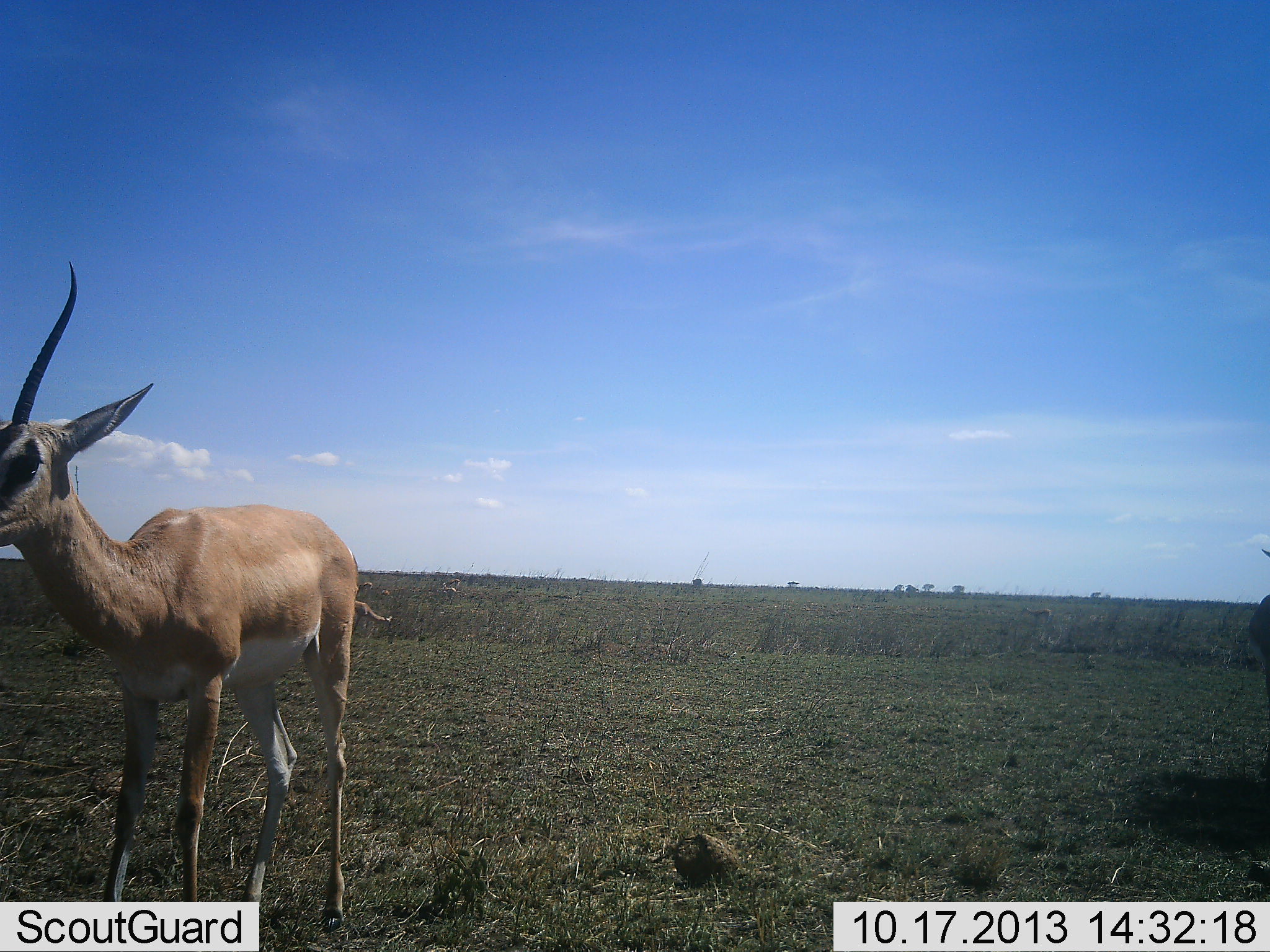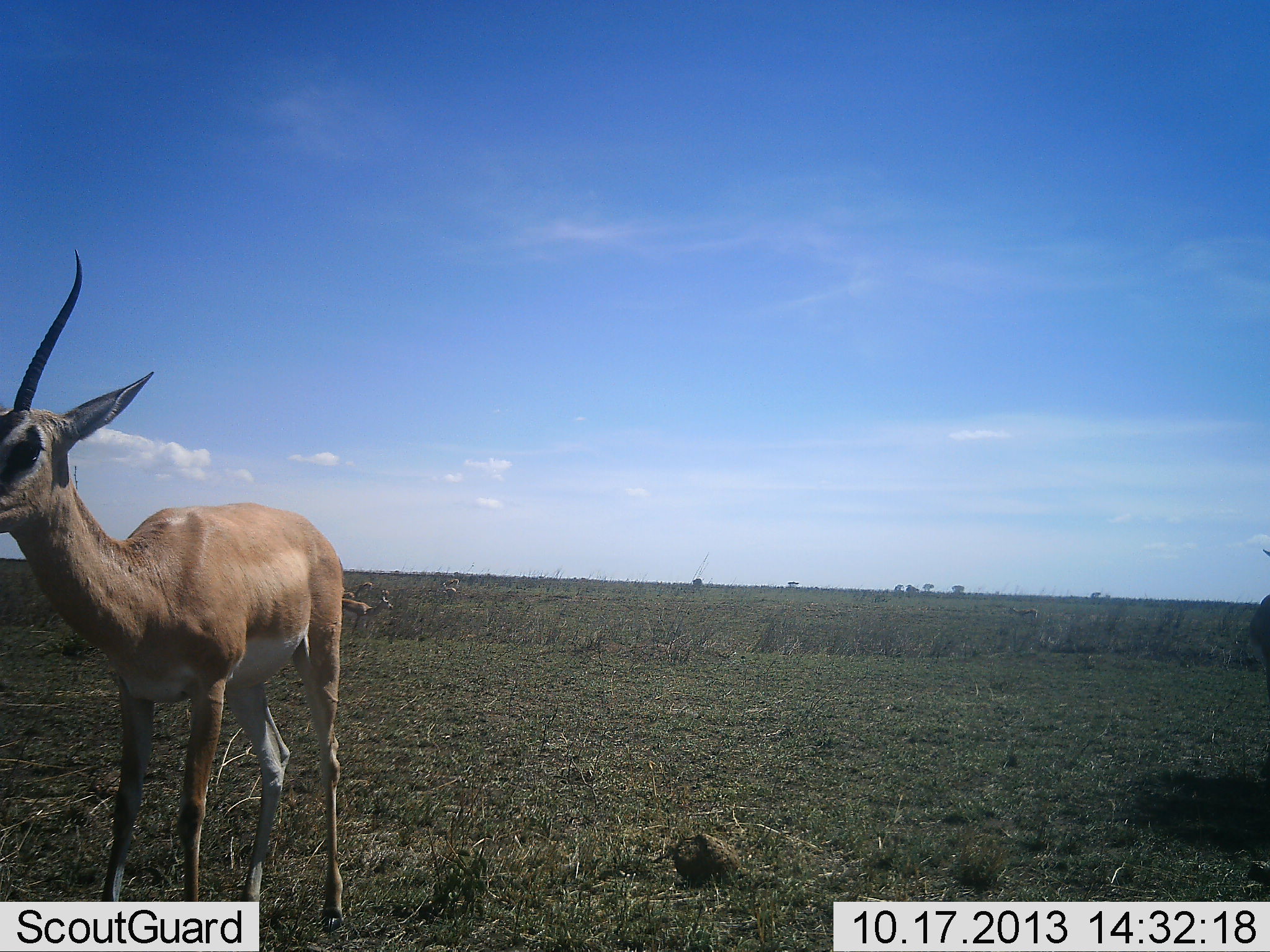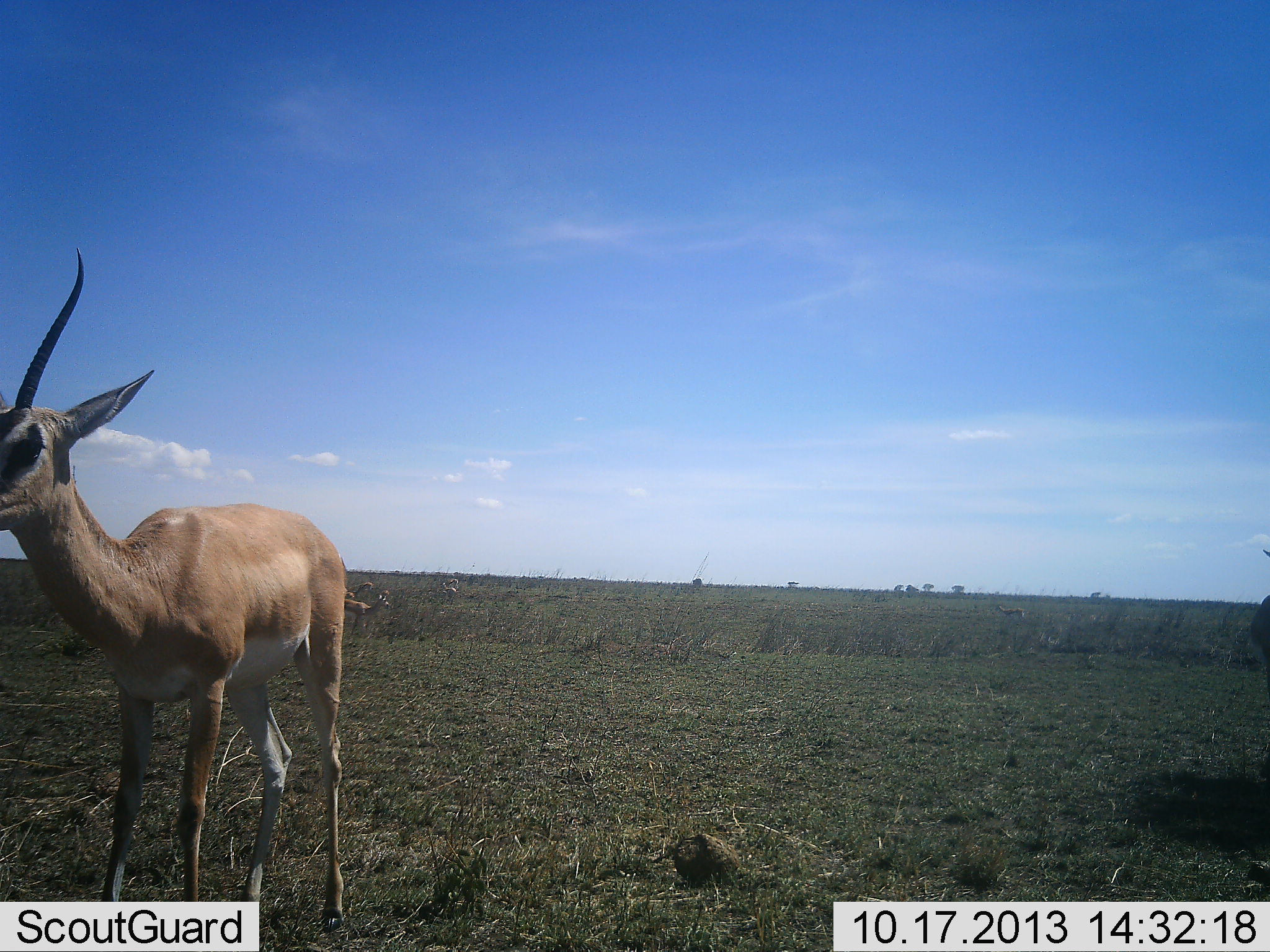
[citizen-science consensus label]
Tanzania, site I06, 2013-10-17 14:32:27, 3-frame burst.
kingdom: Animalia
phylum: Chordata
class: Mammalia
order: Artiodactyla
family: Bovidae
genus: Nanger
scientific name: Nanger granti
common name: grant's gazelle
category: gazellegrants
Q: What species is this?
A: Gazellegrants (grant's gazelle) (Nanger granti).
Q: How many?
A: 1.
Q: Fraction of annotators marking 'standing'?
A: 94%.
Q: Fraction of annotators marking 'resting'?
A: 3%.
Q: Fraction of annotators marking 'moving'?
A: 16%.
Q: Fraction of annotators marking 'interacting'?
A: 0%.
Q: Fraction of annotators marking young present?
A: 0%.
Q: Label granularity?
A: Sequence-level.